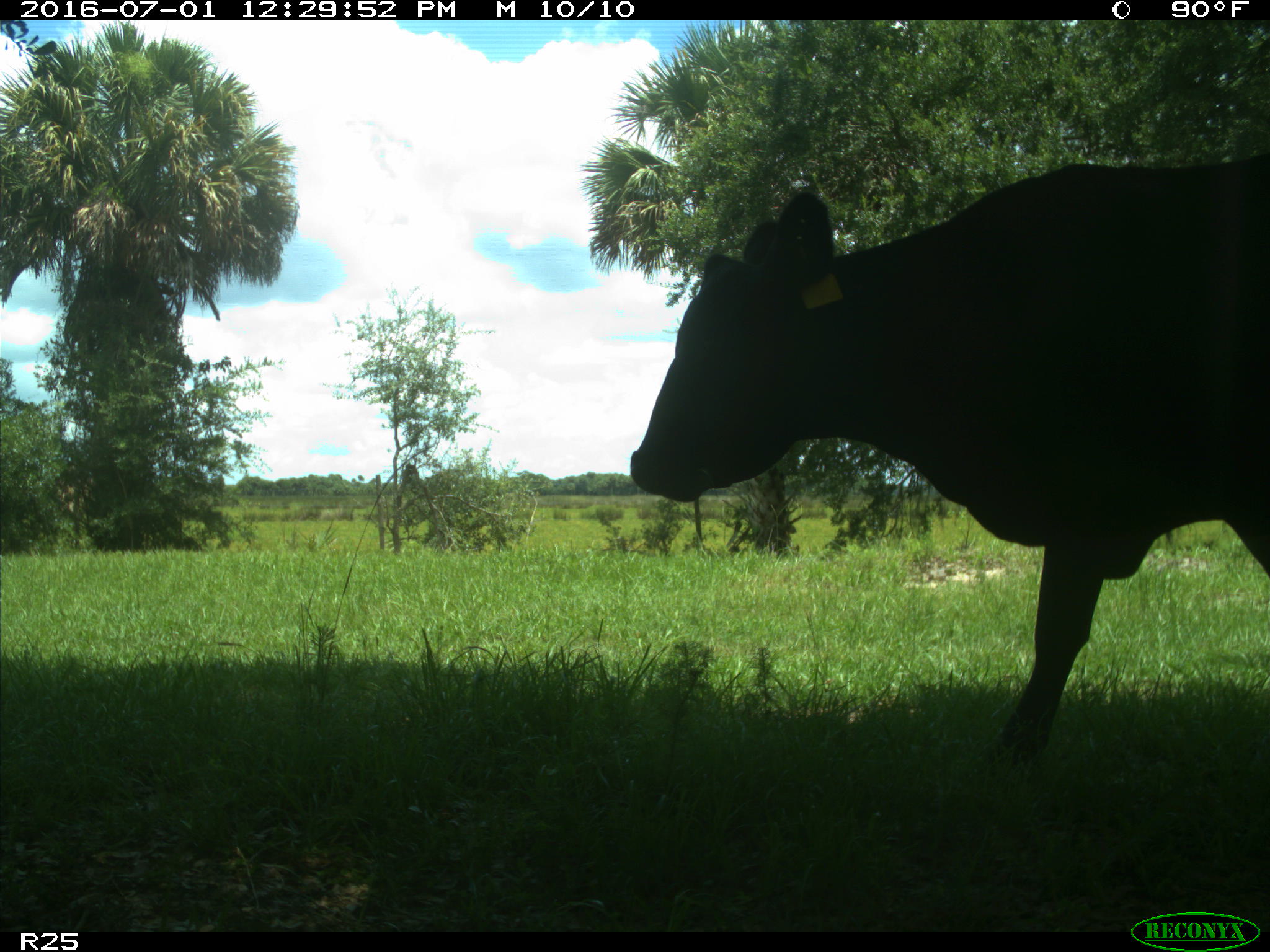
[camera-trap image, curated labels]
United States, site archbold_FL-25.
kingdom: Animalia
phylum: Chordata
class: Mammalia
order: Artiodactyla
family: Bovidae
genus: Bos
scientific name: Bos taurus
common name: domestic cow